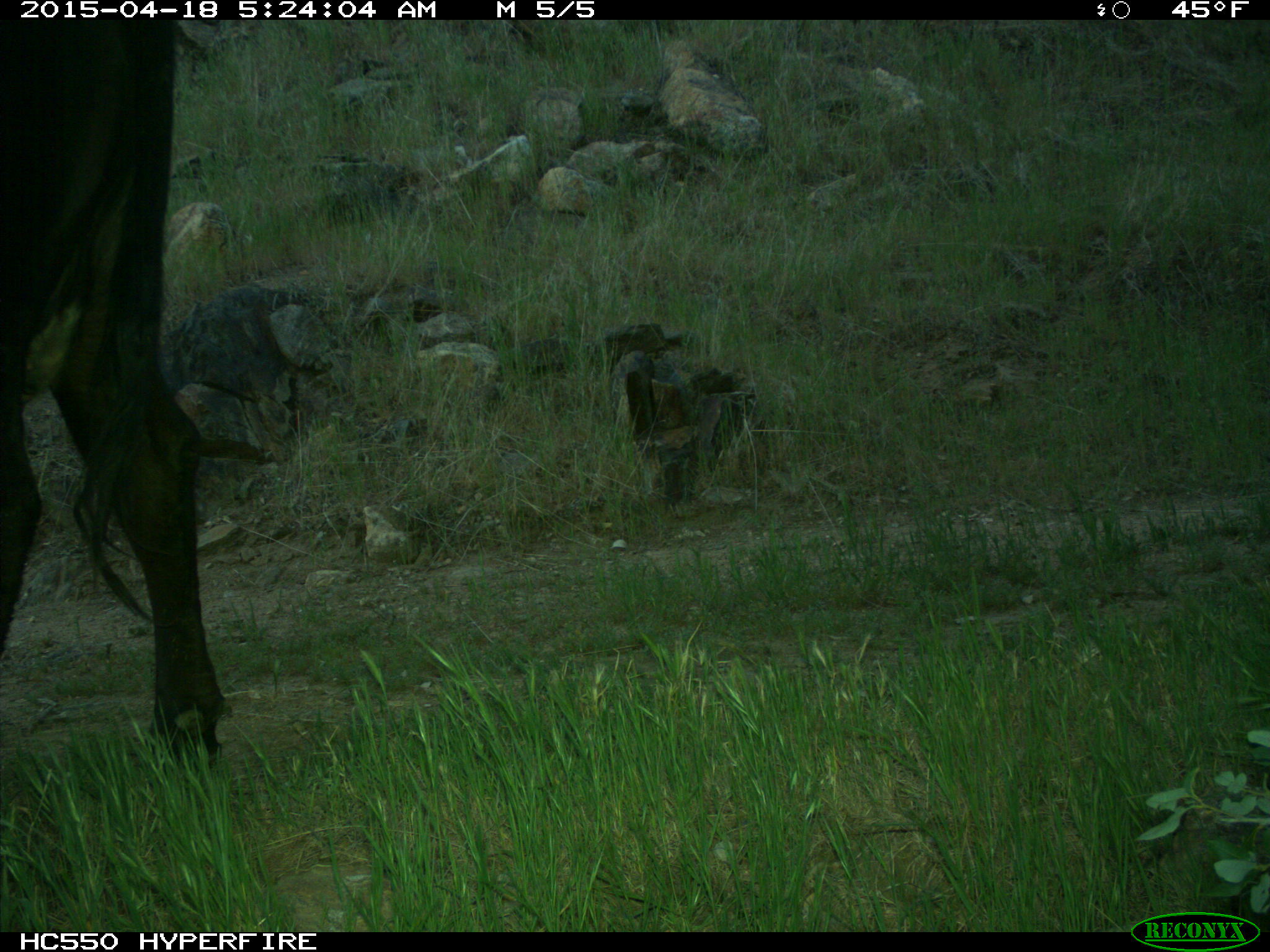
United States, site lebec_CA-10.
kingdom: Animalia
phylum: Chordata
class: Mammalia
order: Artiodactyla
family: Bovidae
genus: Bos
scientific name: Bos taurus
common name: domestic cow